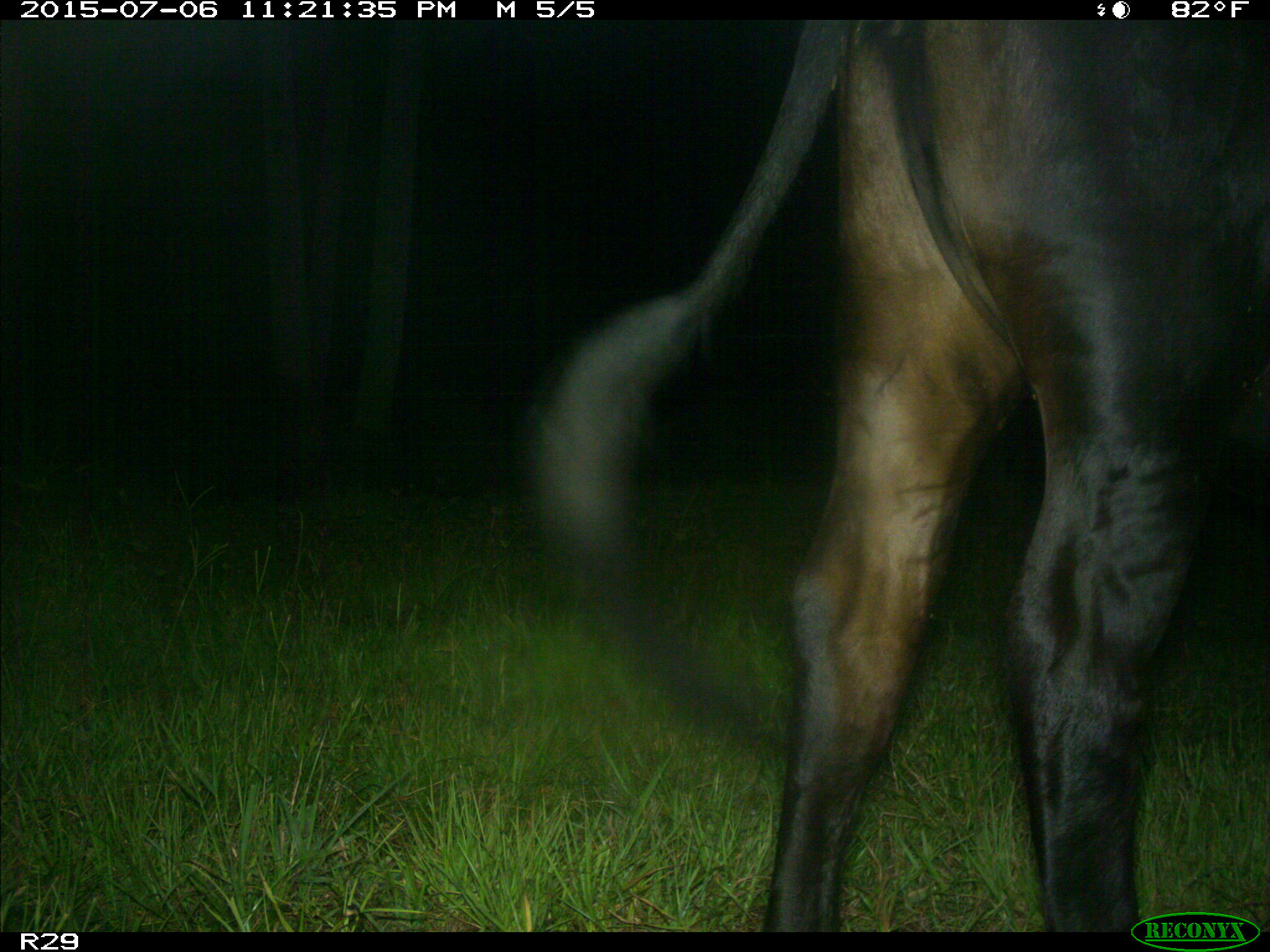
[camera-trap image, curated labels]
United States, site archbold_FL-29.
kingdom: Animalia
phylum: Chordata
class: Mammalia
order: Artiodactyla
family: Bovidae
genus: Bos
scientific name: Bos taurus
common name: domestic cow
Bos taurus (domestic cow).